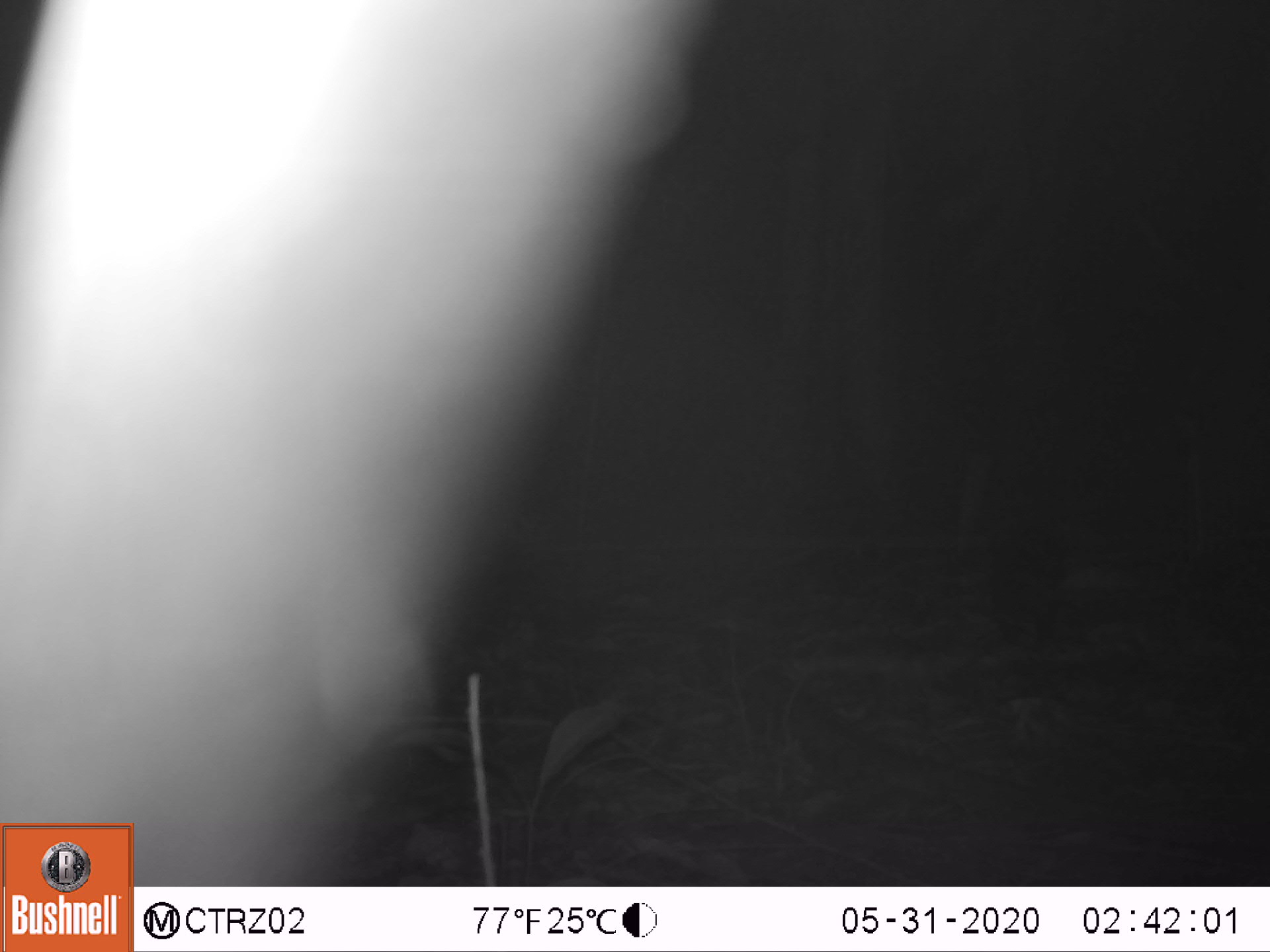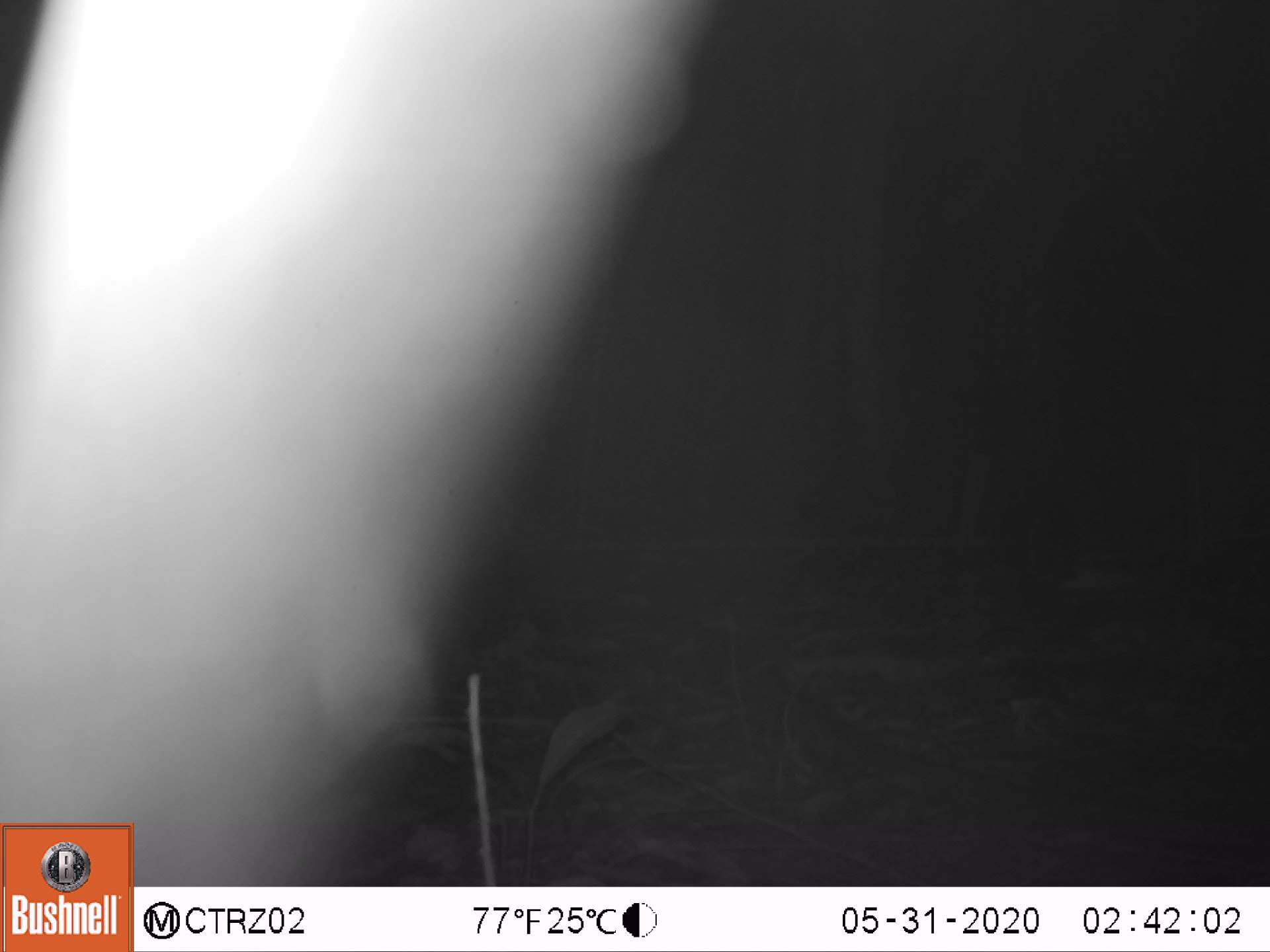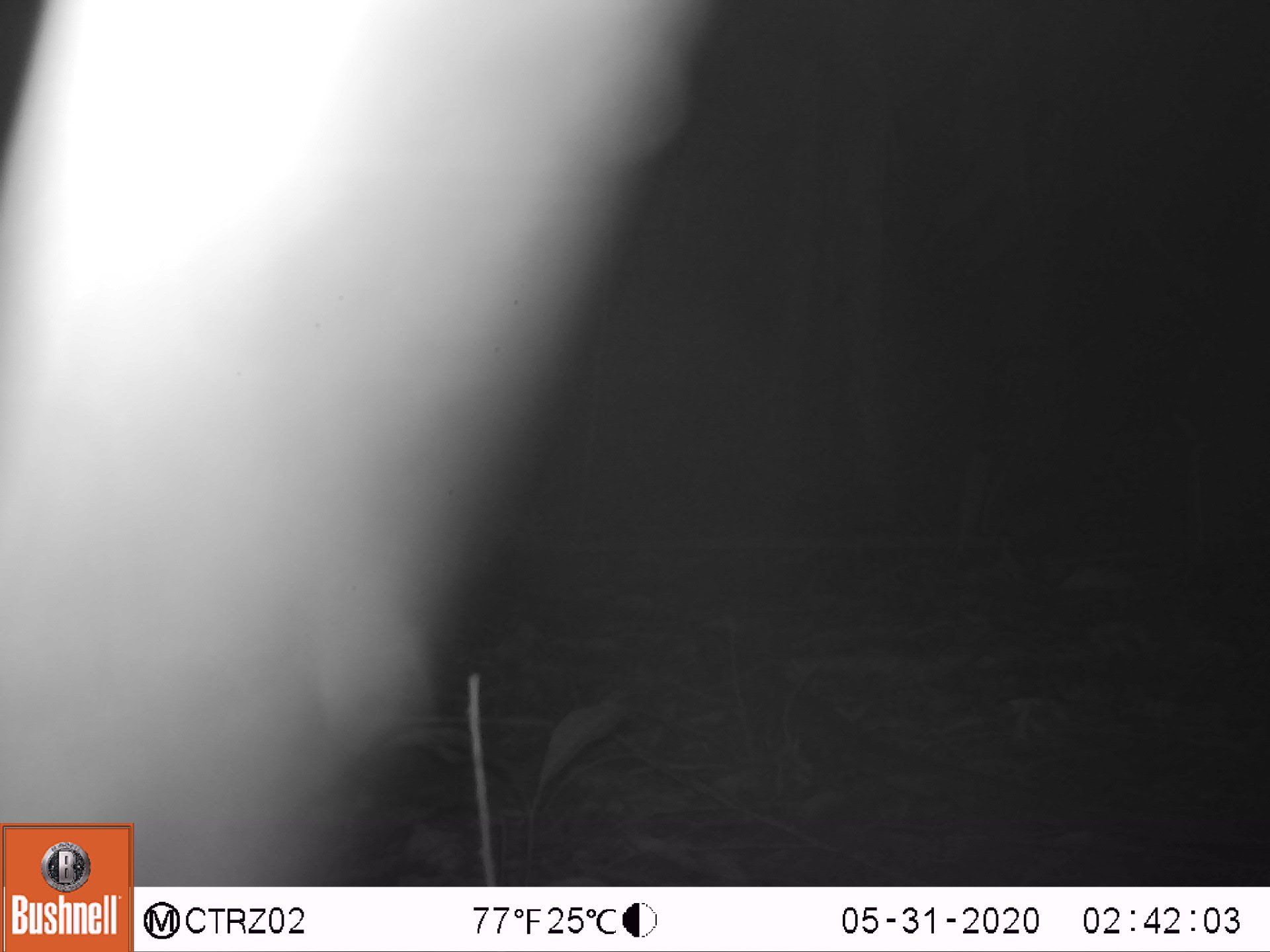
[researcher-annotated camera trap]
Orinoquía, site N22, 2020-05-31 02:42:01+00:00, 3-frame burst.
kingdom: Animalia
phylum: Chordata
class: Mammalia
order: Rodentia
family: Dasyproctidae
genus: Dasyprocta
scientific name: Dasyprocta fuliginosa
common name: black agouti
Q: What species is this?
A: Black agouti (Dasyprocta fuliginosa).